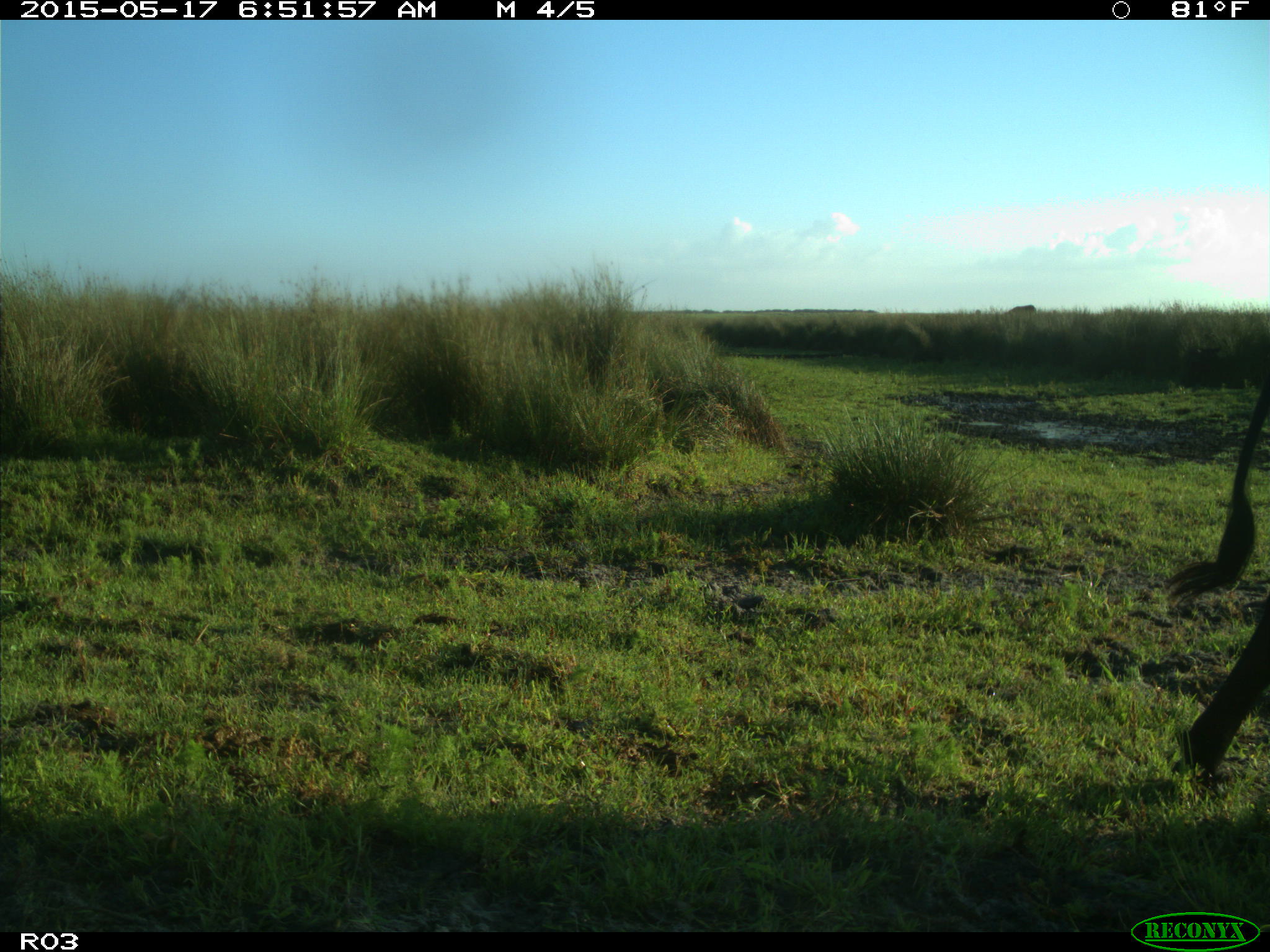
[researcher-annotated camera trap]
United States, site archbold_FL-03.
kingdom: Animalia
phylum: Chordata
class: Mammalia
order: Artiodactyla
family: Bovidae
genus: Bos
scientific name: Bos taurus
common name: domestic cow